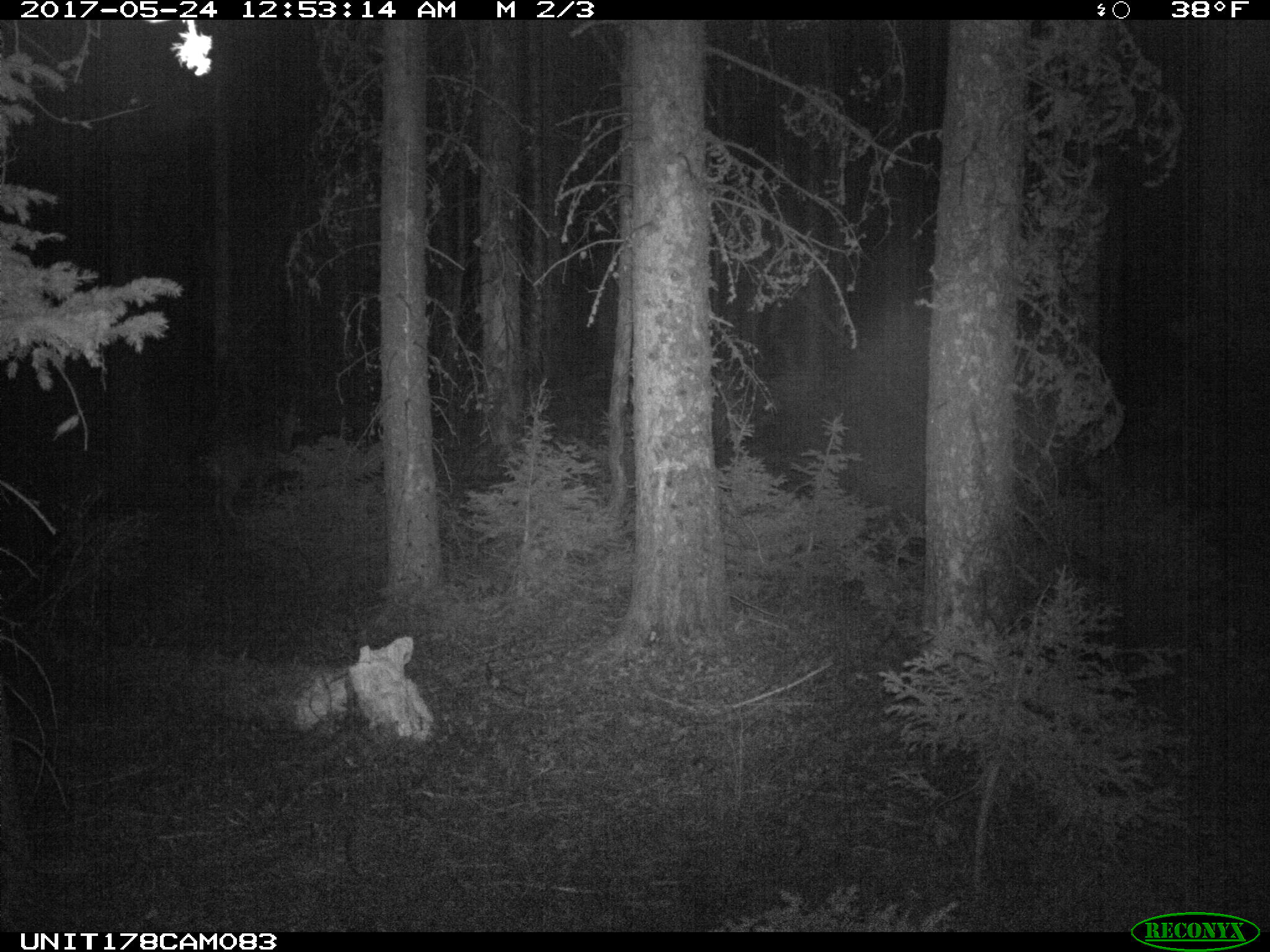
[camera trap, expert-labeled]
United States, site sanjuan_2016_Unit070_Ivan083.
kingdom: Animalia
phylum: Chordata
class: Mammalia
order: Artiodactyla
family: Cervidae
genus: Odocoileus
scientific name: Odocoileus hemionus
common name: mule deer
Odocoileus hemionus (mule deer).